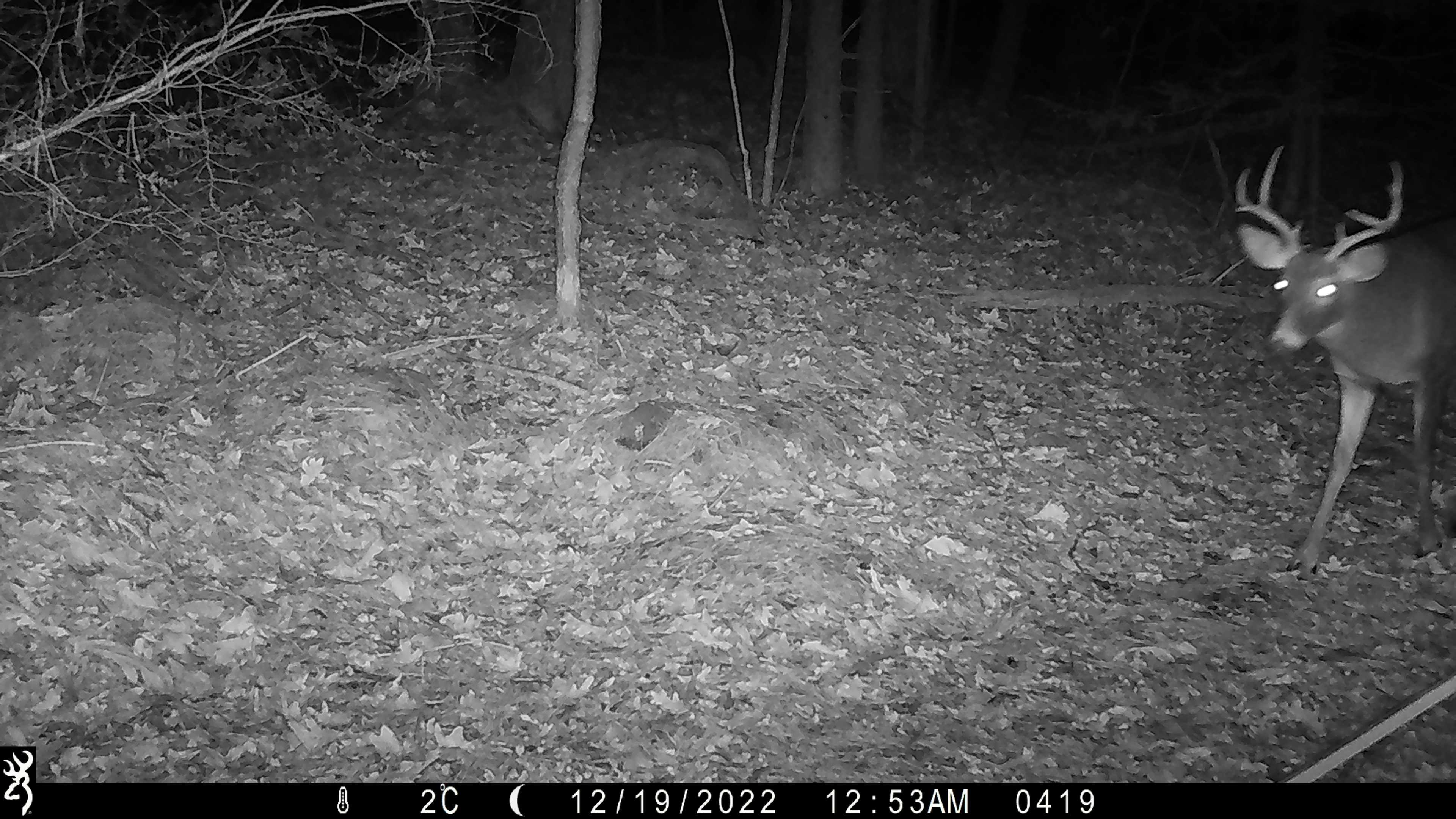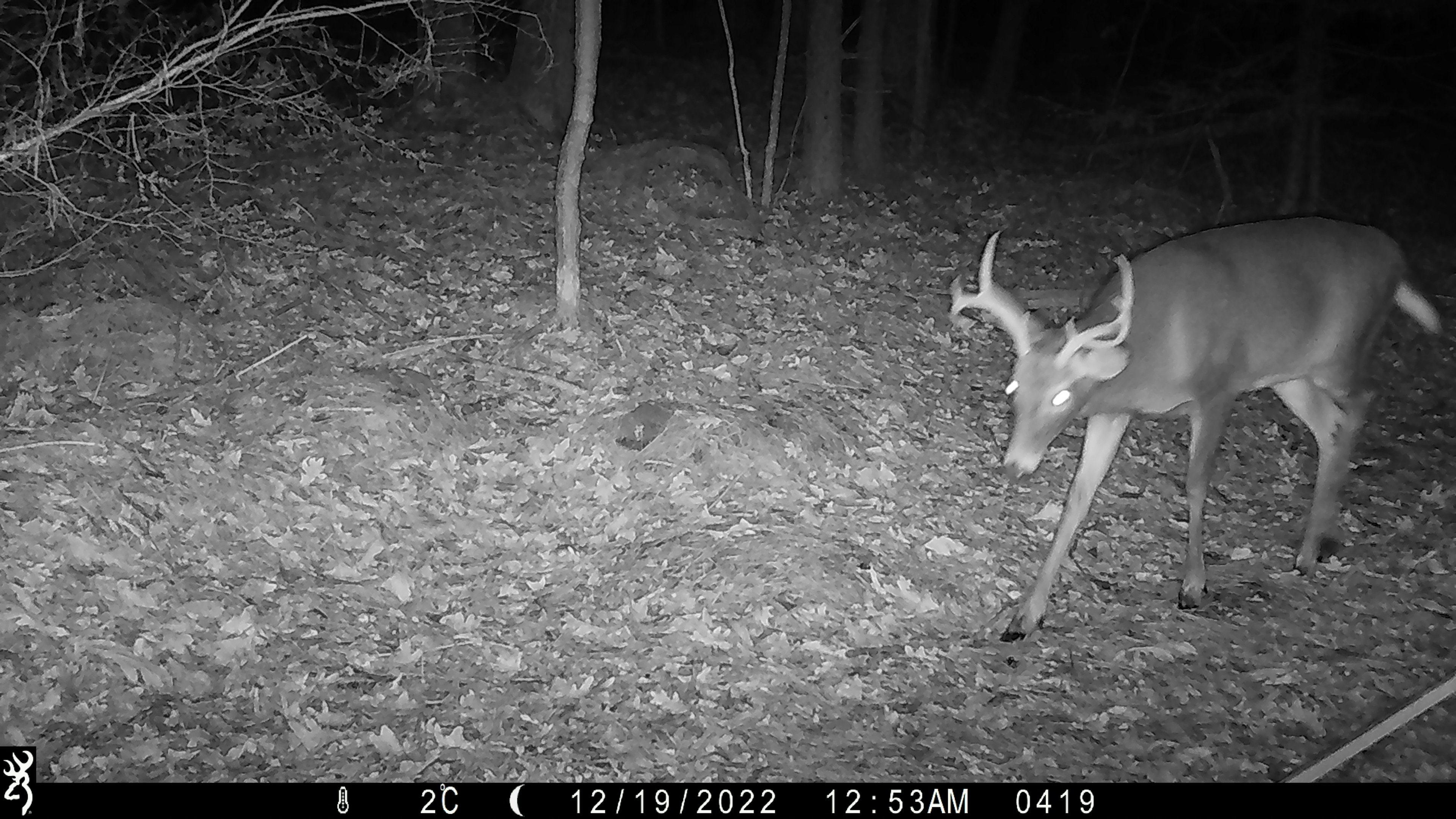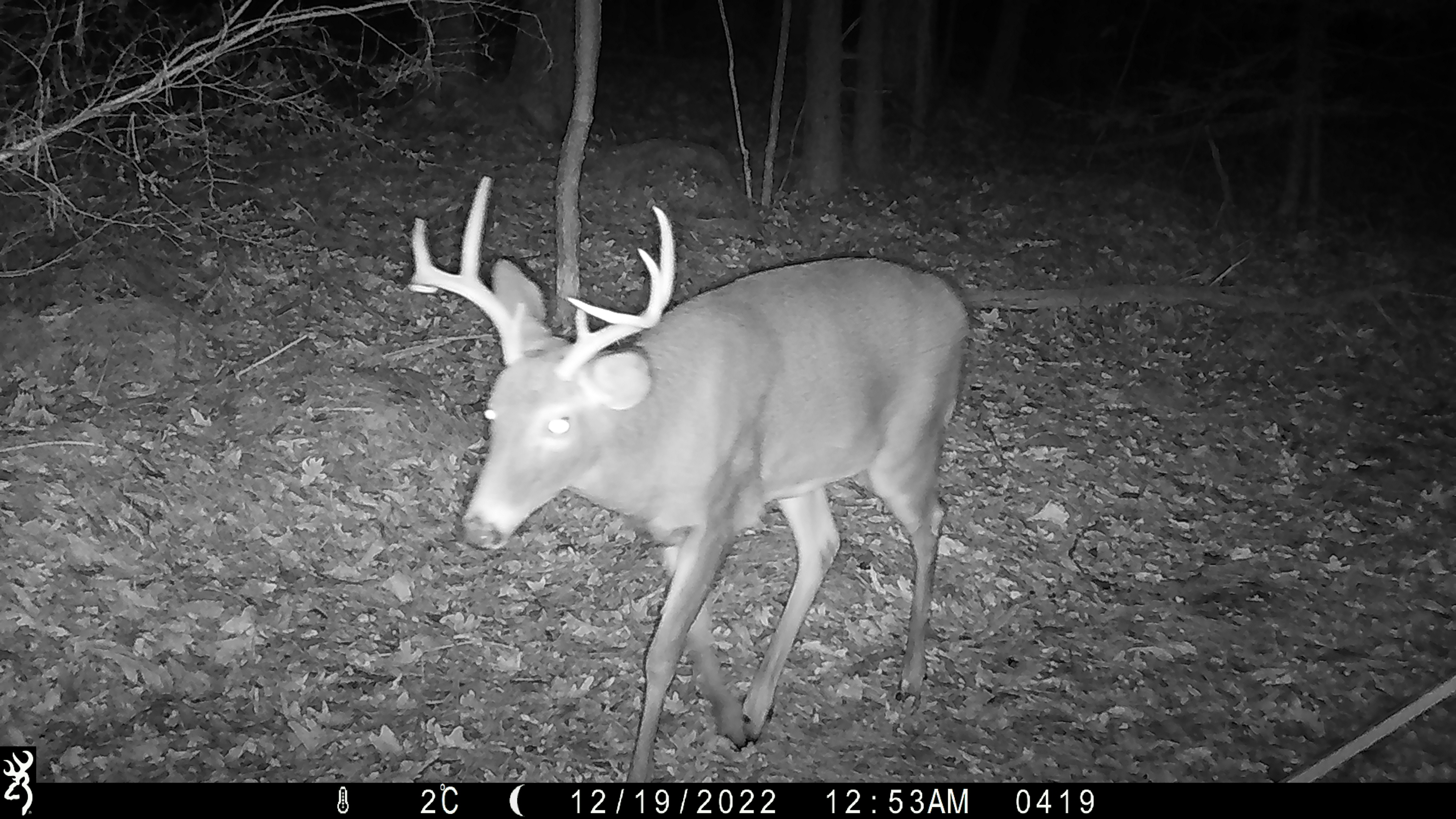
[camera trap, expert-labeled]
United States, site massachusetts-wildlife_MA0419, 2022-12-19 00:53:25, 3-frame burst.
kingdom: Animalia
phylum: Chordata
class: Mammalia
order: Artiodactyla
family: Cervidae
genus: Odocoileus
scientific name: Odocoileus virginianus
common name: white-tailed deer